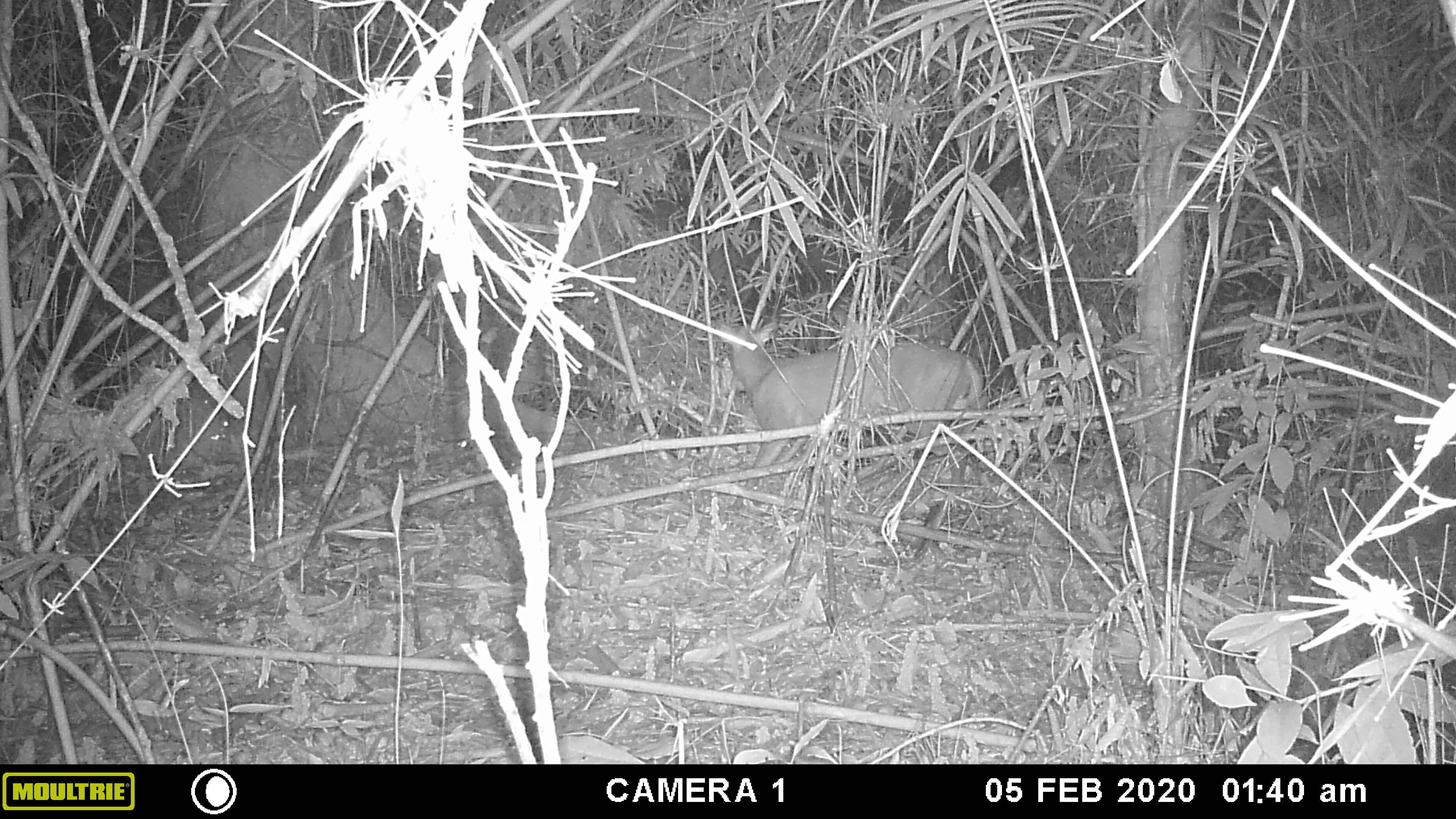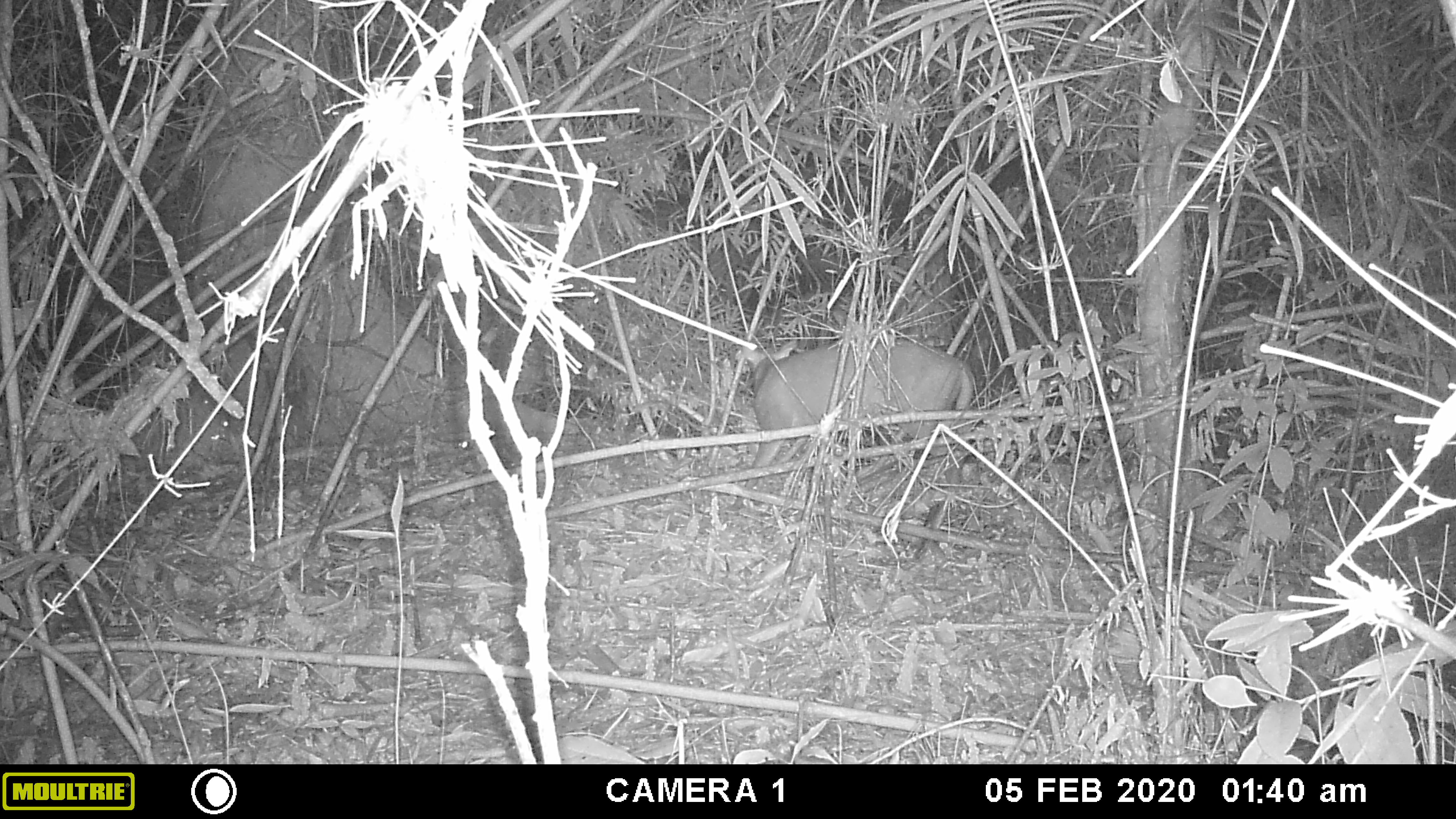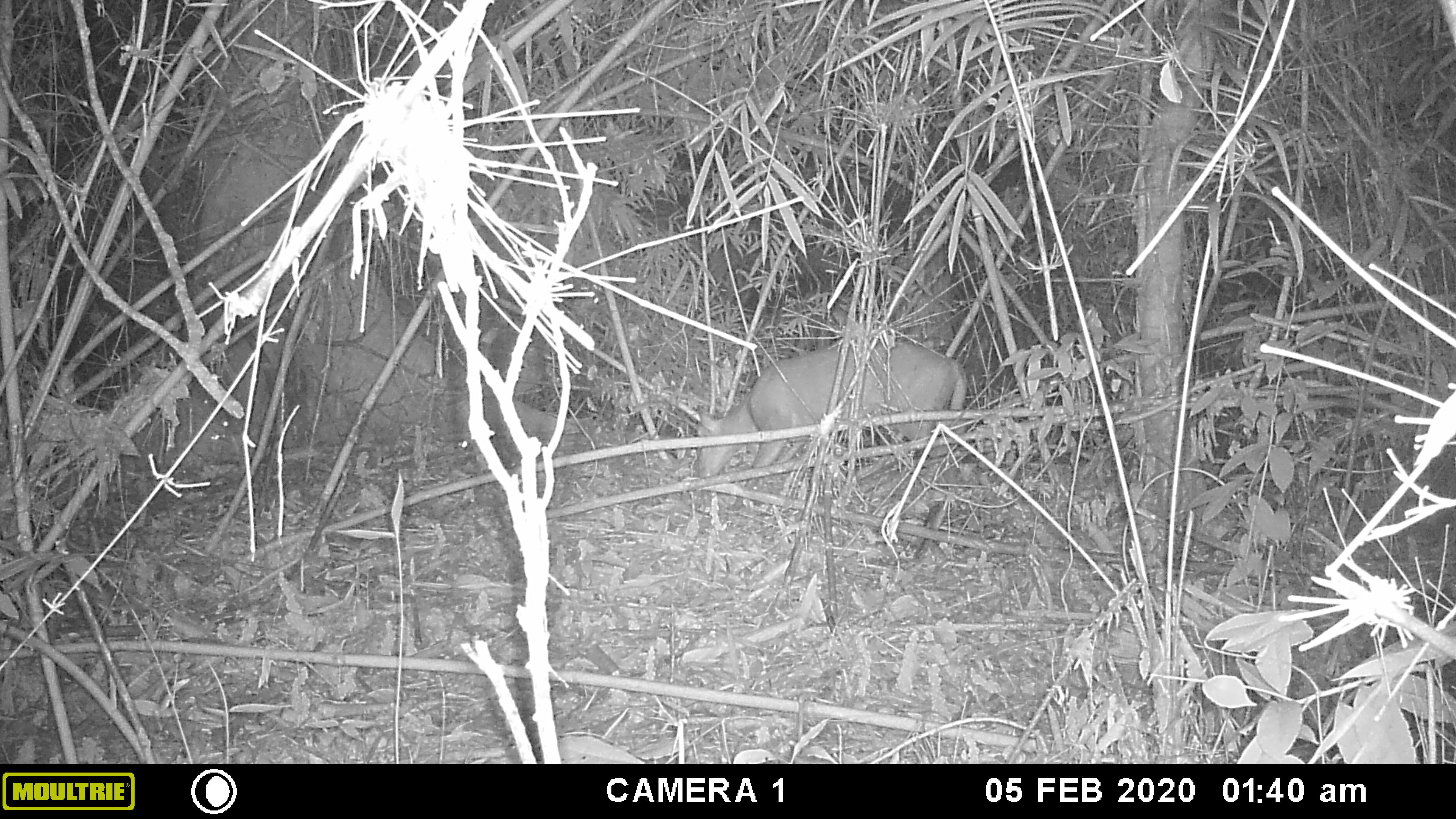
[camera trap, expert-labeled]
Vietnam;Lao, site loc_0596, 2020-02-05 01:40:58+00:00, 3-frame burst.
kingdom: Animalia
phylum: Chordata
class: Mammalia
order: Artiodactyla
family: Cervidae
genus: Muntiacus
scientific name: Muntiacus rooseveltorum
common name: roosevelt's muntjac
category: roosevelts muntjac group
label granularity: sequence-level